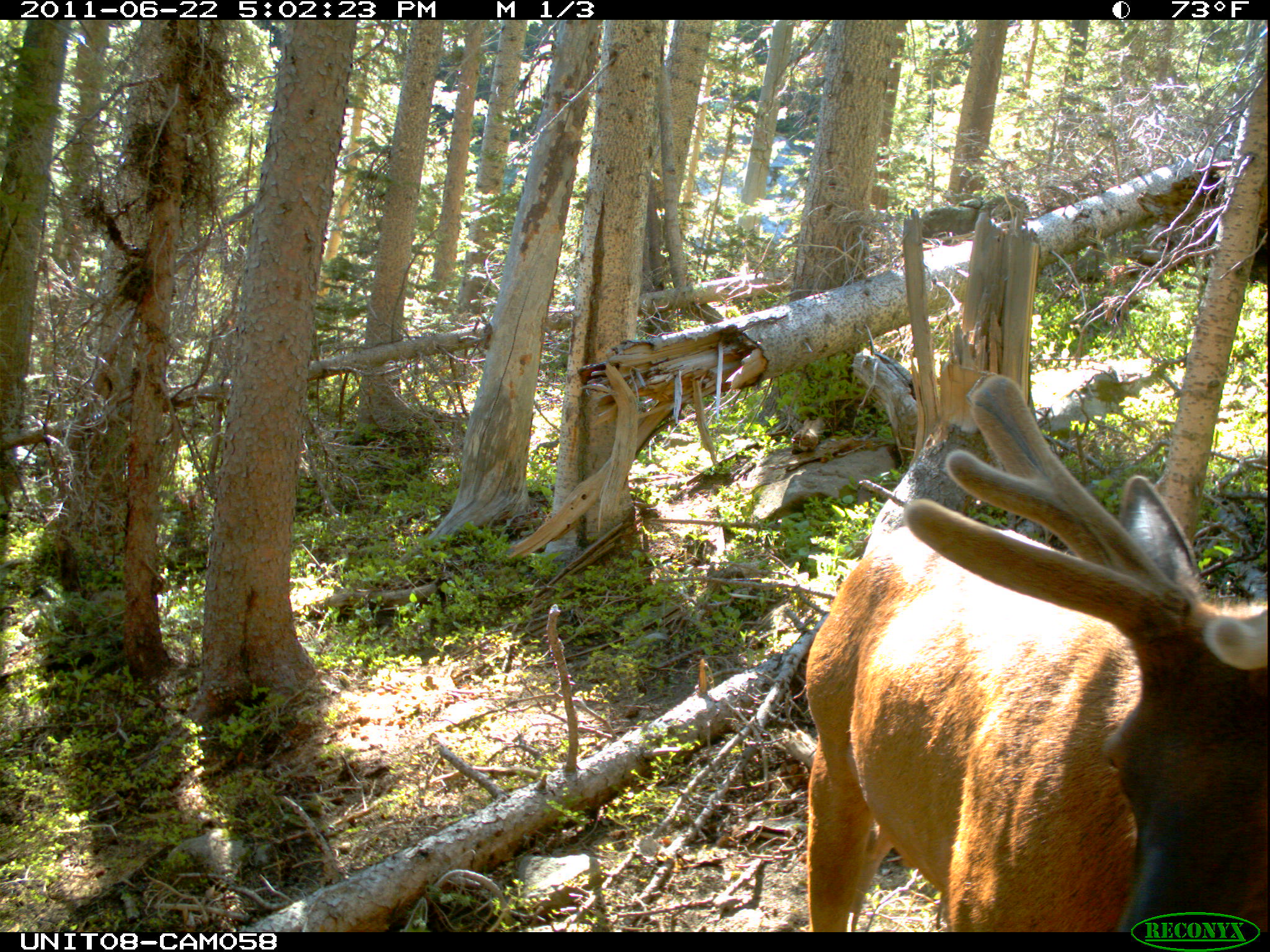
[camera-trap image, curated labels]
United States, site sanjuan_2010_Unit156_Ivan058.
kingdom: Animalia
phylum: Chordata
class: Mammalia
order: Artiodactyla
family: Cervidae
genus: Cervus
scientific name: Cervus elaphus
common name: red deer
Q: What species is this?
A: Cervus elaphus (red deer).